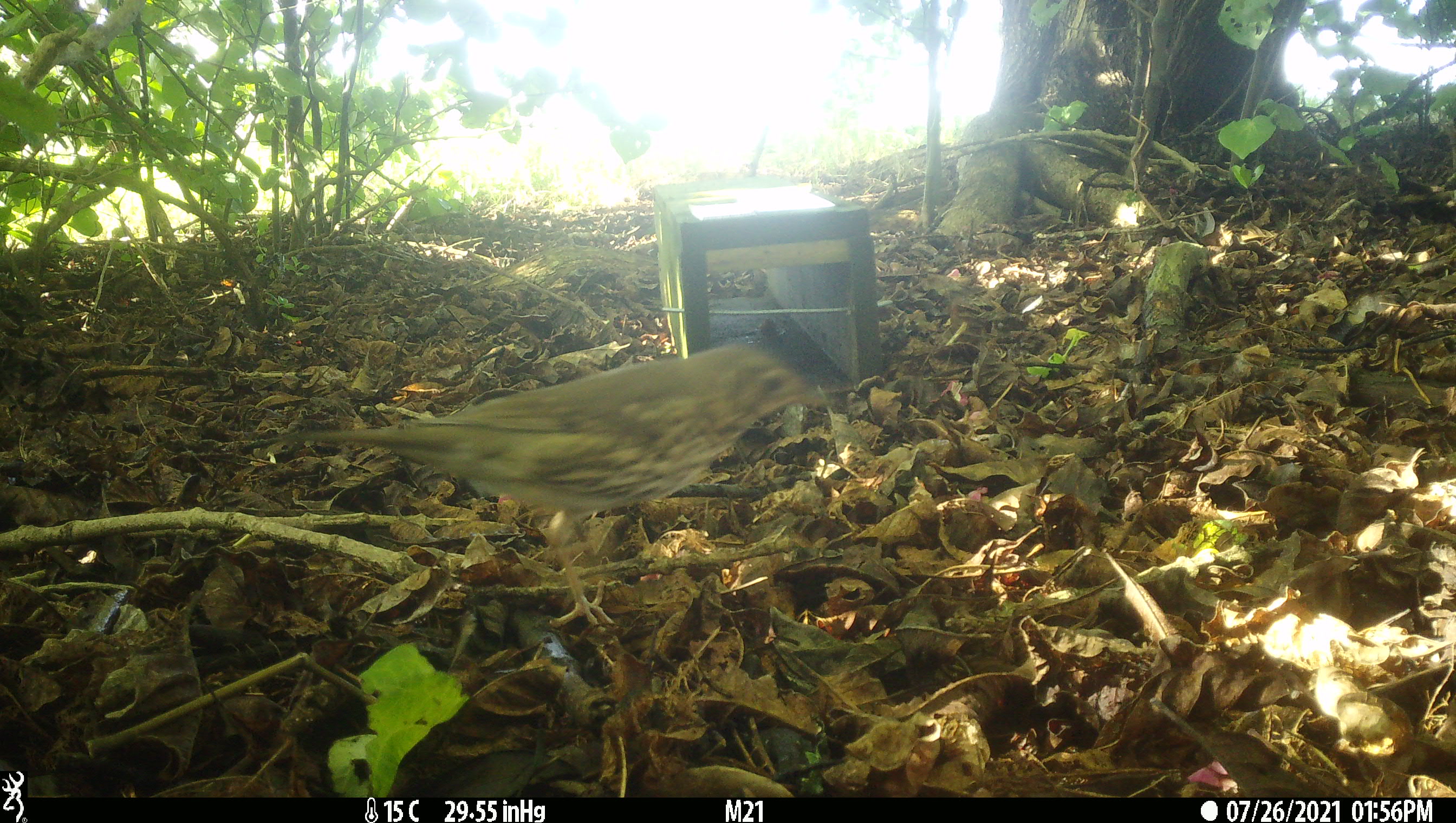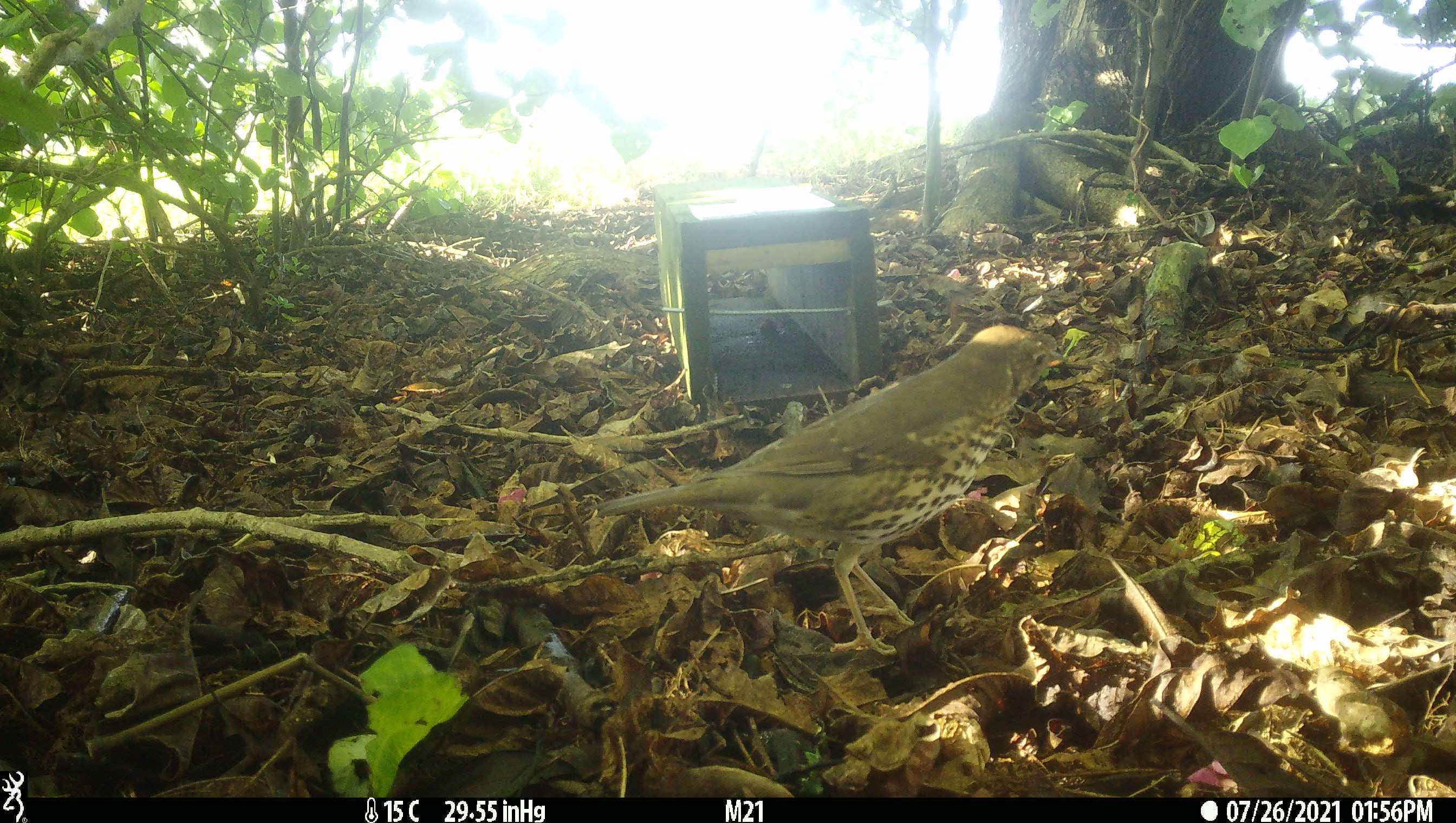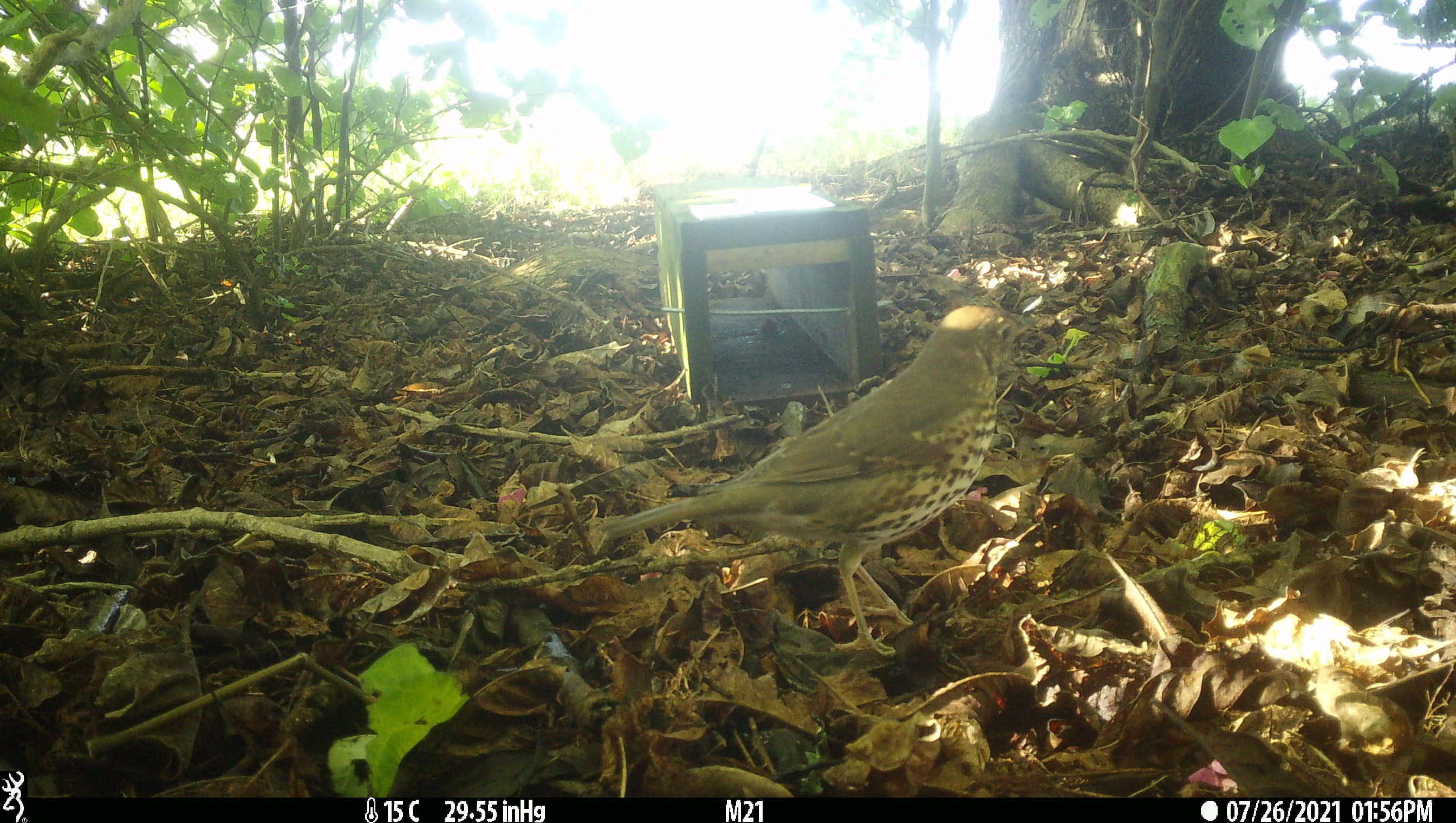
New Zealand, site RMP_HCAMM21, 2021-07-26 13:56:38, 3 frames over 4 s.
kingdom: Animalia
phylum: Chordata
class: Aves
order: Passeriformes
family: Turdidae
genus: Turdus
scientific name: Turdus philomelos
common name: song thrush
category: thrush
Thrush (song thrush) (Turdus philomelos).